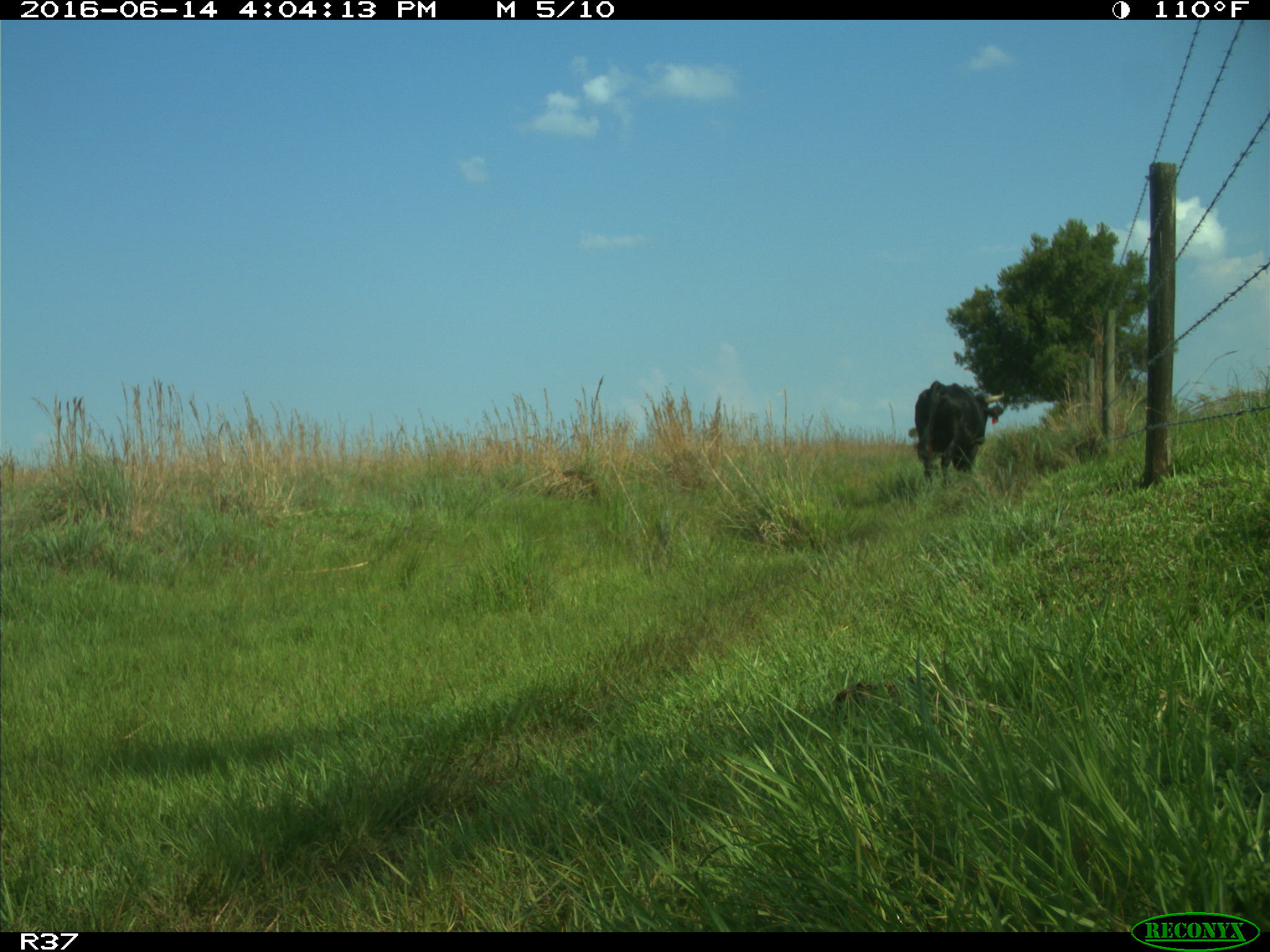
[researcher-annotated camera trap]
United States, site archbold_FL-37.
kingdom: Animalia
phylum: Chordata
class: Mammalia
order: Artiodactyla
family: Bovidae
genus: Bos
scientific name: Bos taurus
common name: domestic cow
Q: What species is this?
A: Bos taurus (domestic cow).